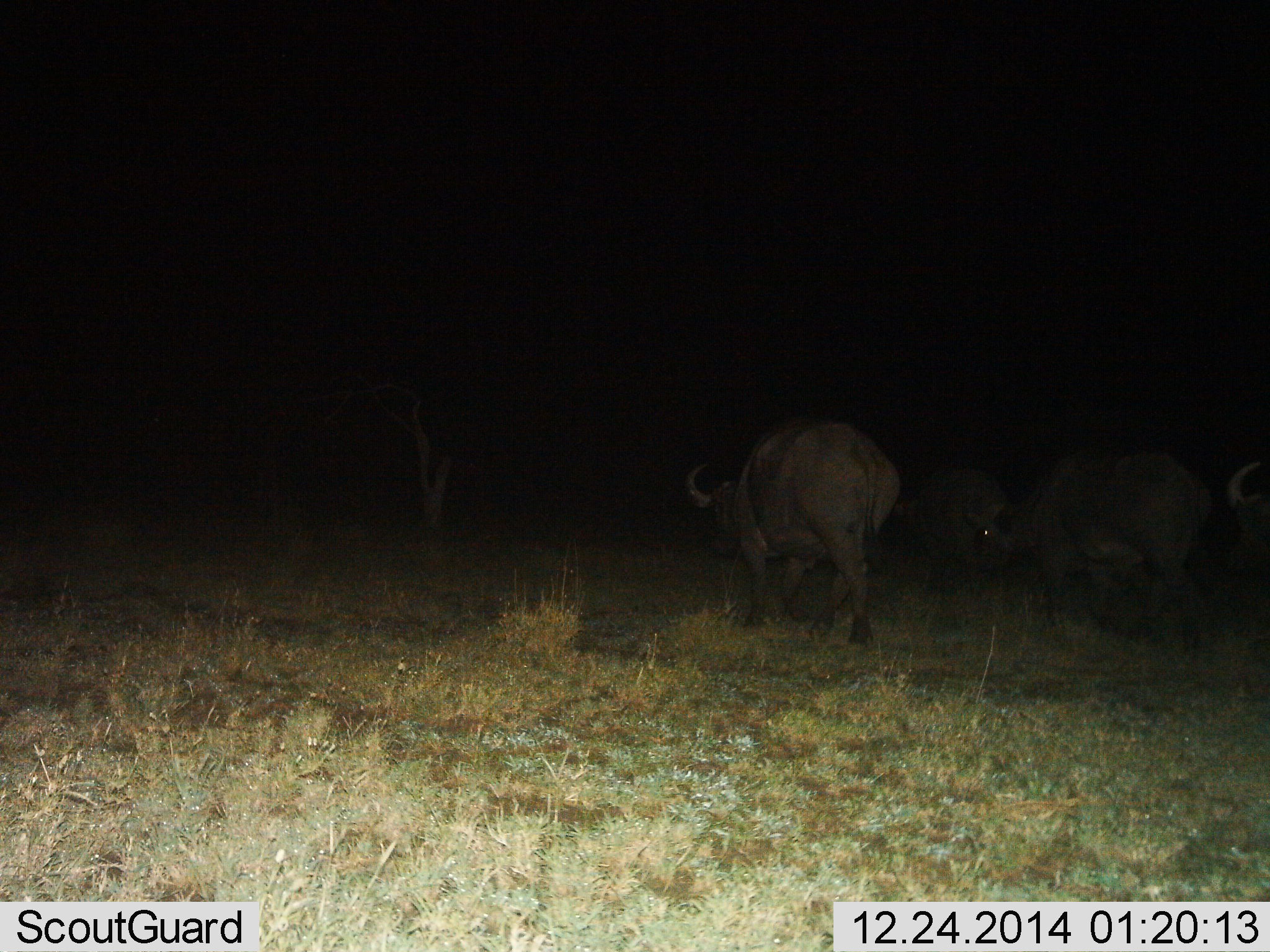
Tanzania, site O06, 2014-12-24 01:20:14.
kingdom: Animalia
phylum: Chordata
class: Mammalia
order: Artiodactyla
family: Bovidae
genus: Syncerus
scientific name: Syncerus caffer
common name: cape buffalo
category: buffalo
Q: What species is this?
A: Buffalo (cape buffalo) (Syncerus caffer).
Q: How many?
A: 4.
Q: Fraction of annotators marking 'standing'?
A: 0%.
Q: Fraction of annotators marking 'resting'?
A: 0%.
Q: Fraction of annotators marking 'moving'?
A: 100%.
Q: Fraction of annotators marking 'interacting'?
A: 0%.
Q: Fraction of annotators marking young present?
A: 0%.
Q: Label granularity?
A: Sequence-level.